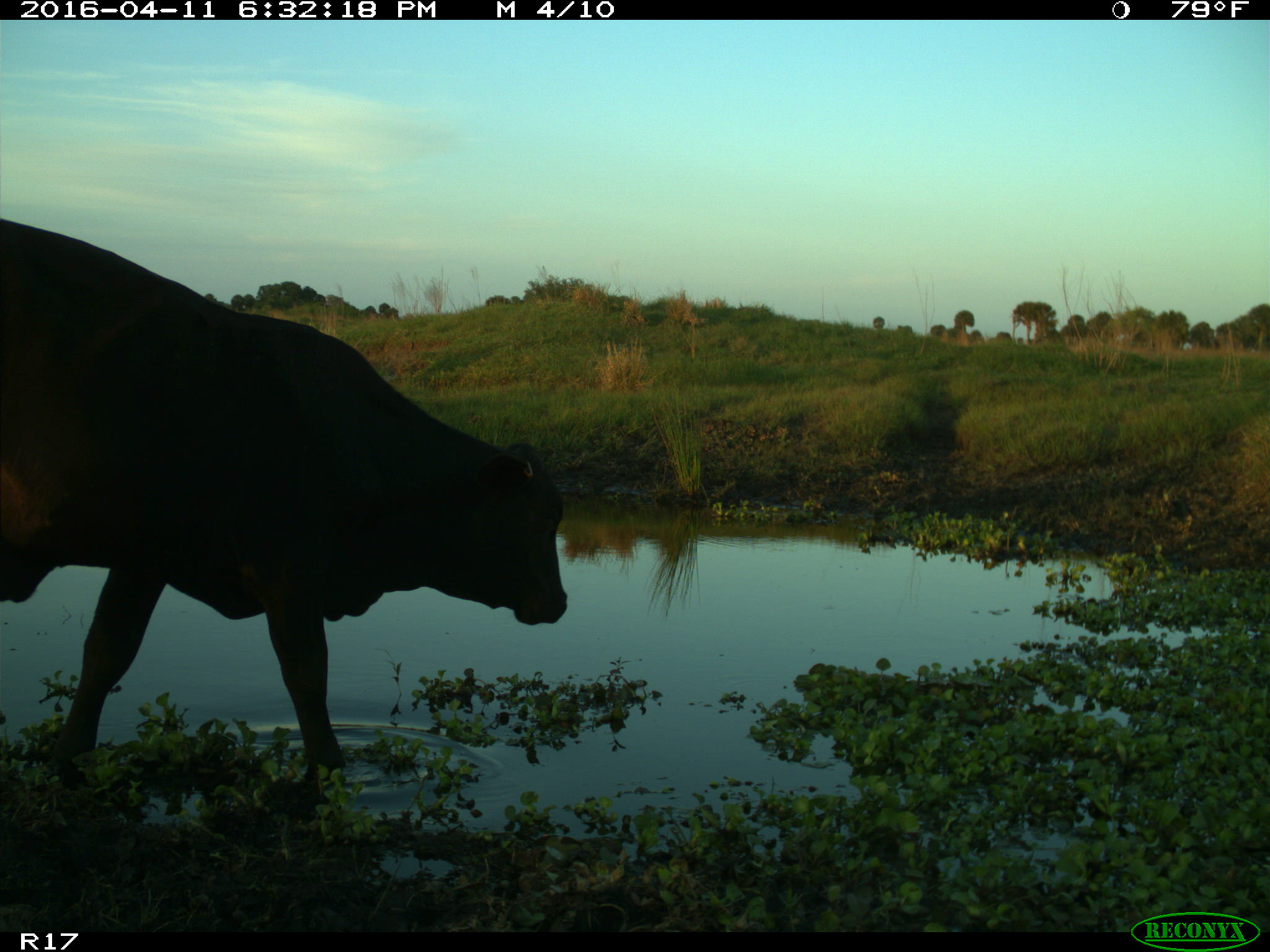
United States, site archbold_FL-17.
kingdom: Animalia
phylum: Chordata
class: Mammalia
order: Artiodactyla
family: Bovidae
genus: Bos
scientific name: Bos taurus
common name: domestic cow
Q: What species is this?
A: Bos taurus (domestic cow).